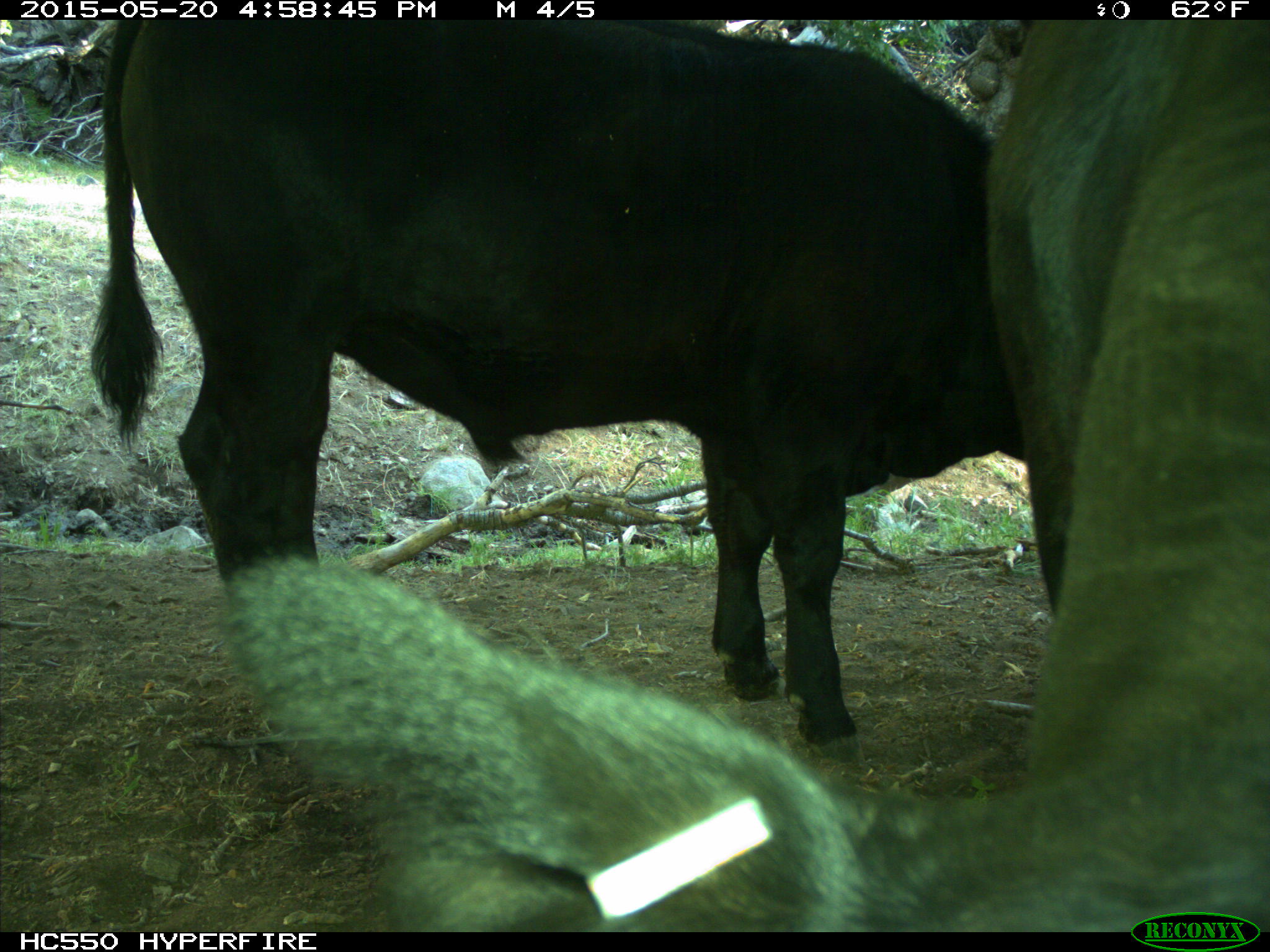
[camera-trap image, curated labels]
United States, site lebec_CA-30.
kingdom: Animalia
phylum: Chordata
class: Mammalia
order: Artiodactyla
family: Bovidae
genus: Bos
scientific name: Bos taurus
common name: domestic cow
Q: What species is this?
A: Bos taurus (domestic cow).